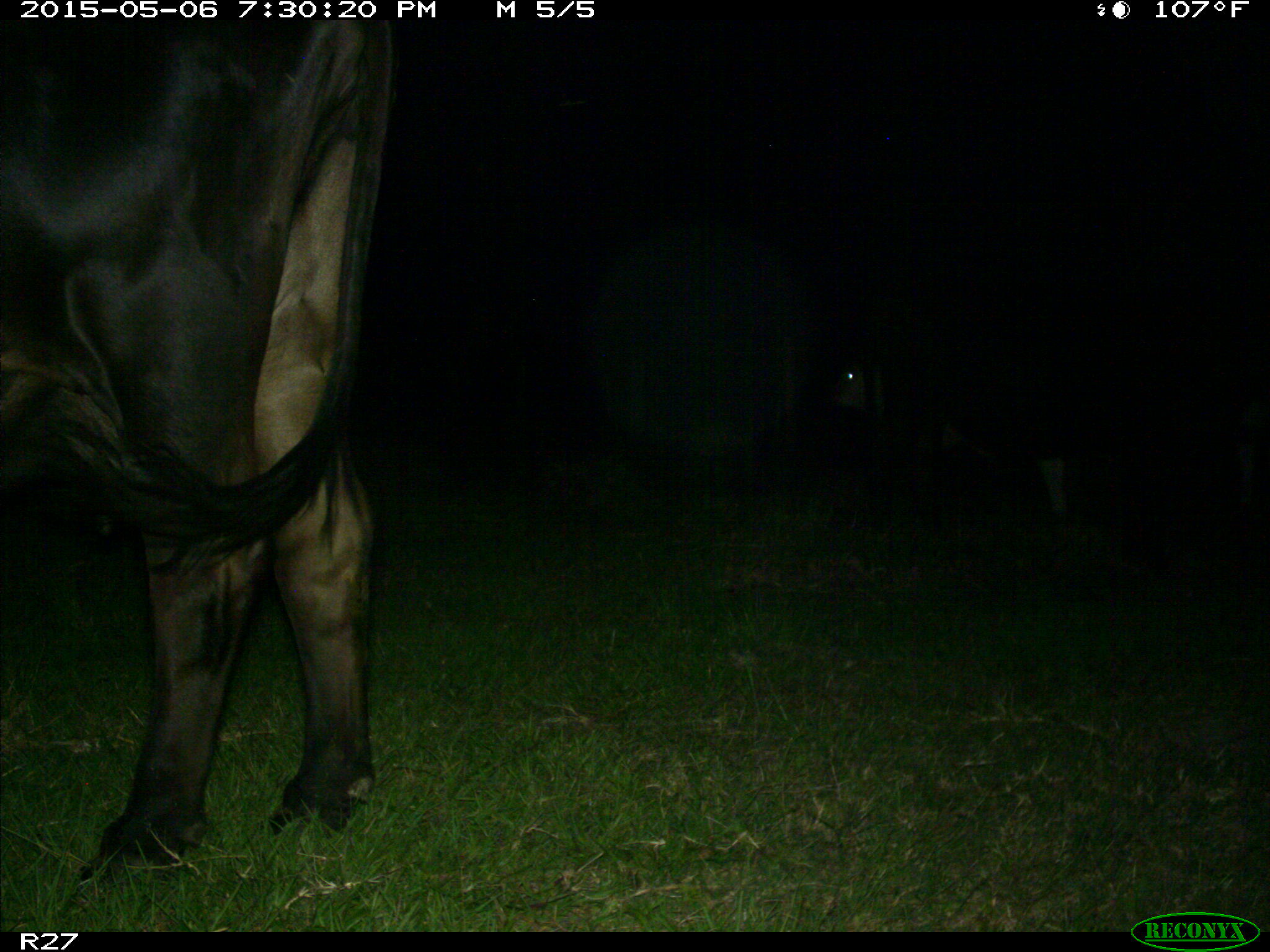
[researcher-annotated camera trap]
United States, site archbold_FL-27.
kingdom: Animalia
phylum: Chordata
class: Mammalia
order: Artiodactyla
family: Bovidae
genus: Bos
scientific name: Bos taurus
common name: domestic cow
Bos taurus (domestic cow).